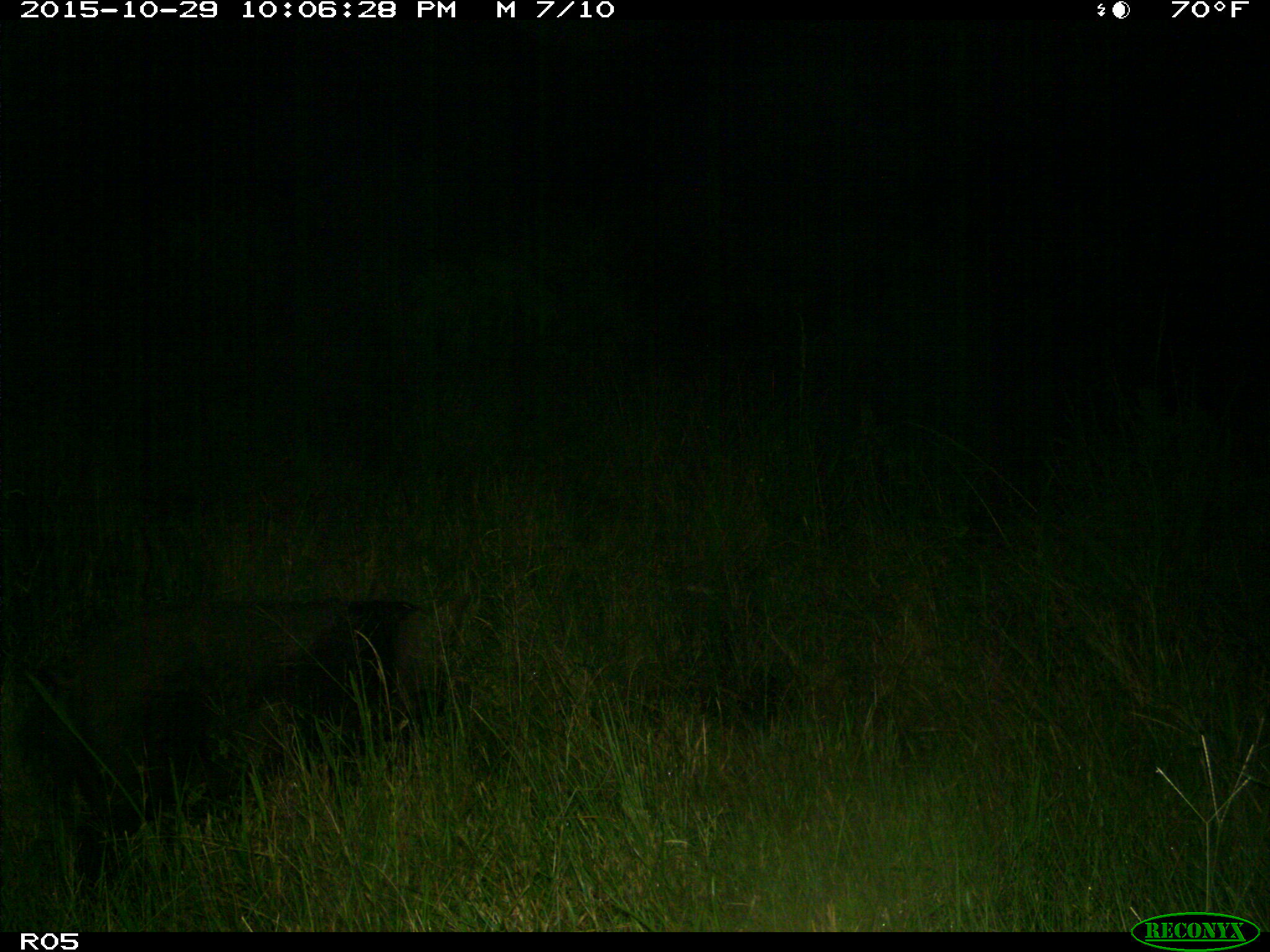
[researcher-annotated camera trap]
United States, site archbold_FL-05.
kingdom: Animalia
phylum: Chordata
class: Mammalia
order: Artiodactyla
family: Suidae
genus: Sus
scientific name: Sus scrofa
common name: wild boar